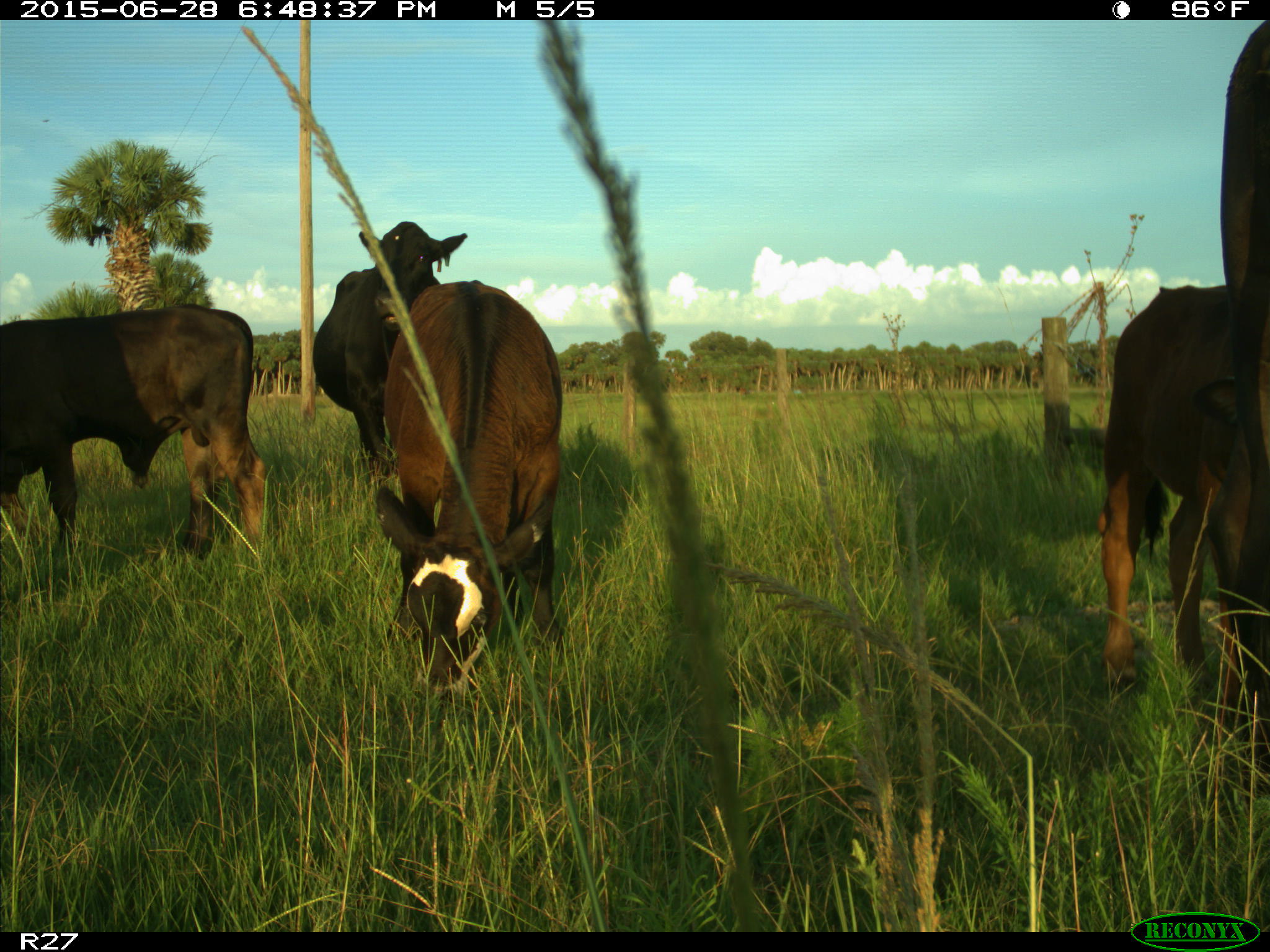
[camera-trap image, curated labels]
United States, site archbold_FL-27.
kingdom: Animalia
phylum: Chordata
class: Mammalia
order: Artiodactyla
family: Bovidae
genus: Bos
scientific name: Bos taurus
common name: domestic cow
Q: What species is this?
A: Bos taurus (domestic cow).